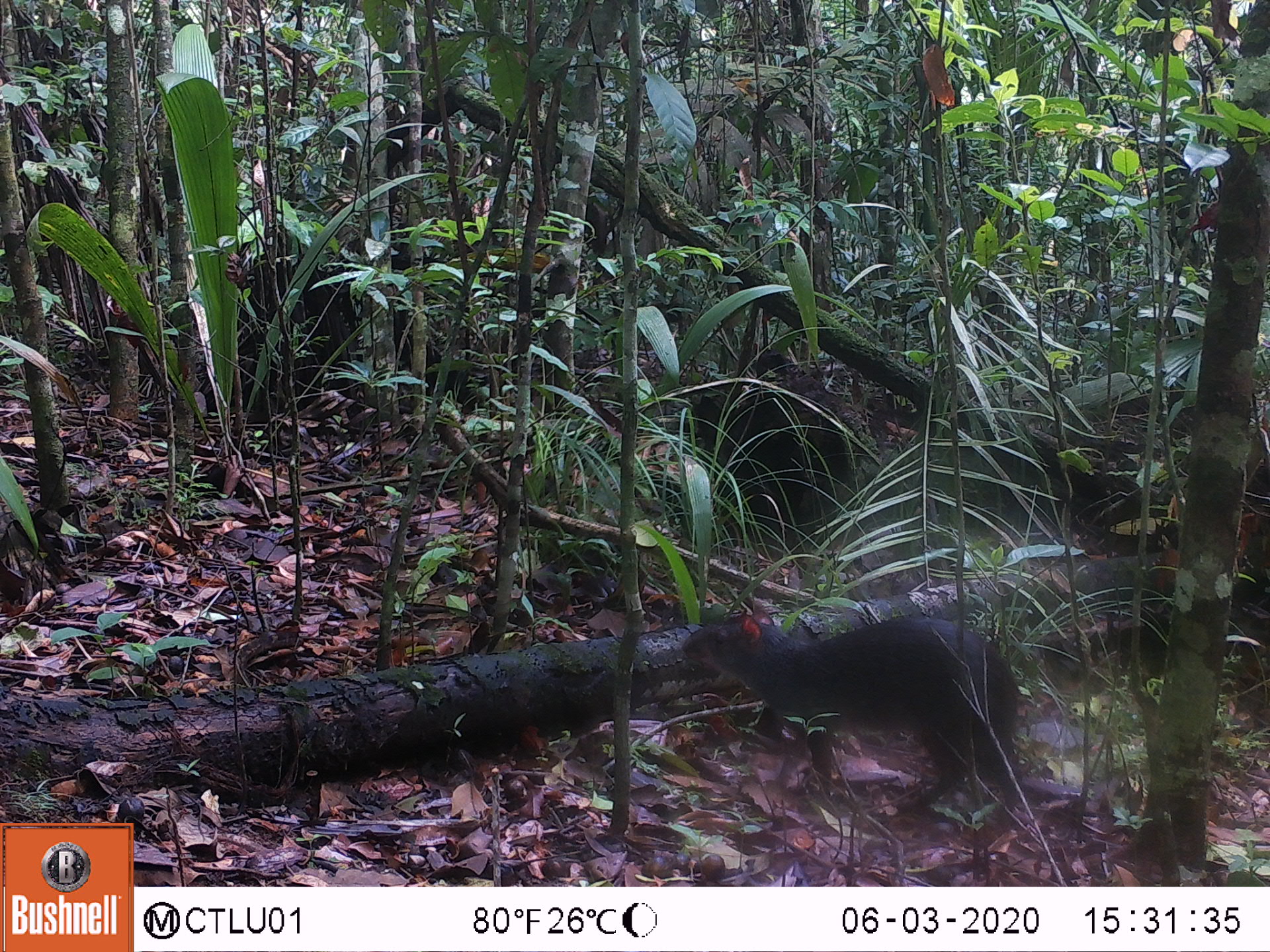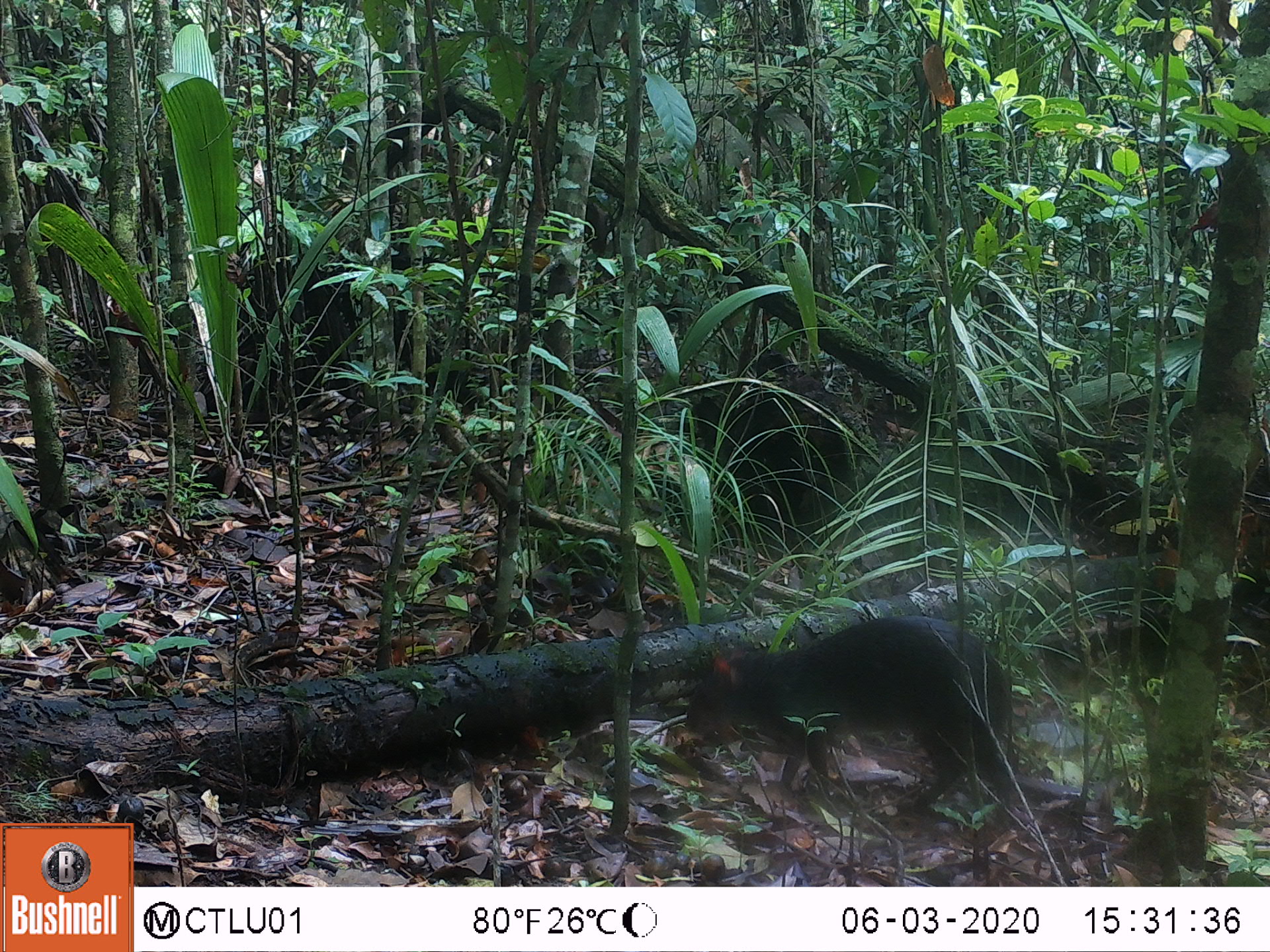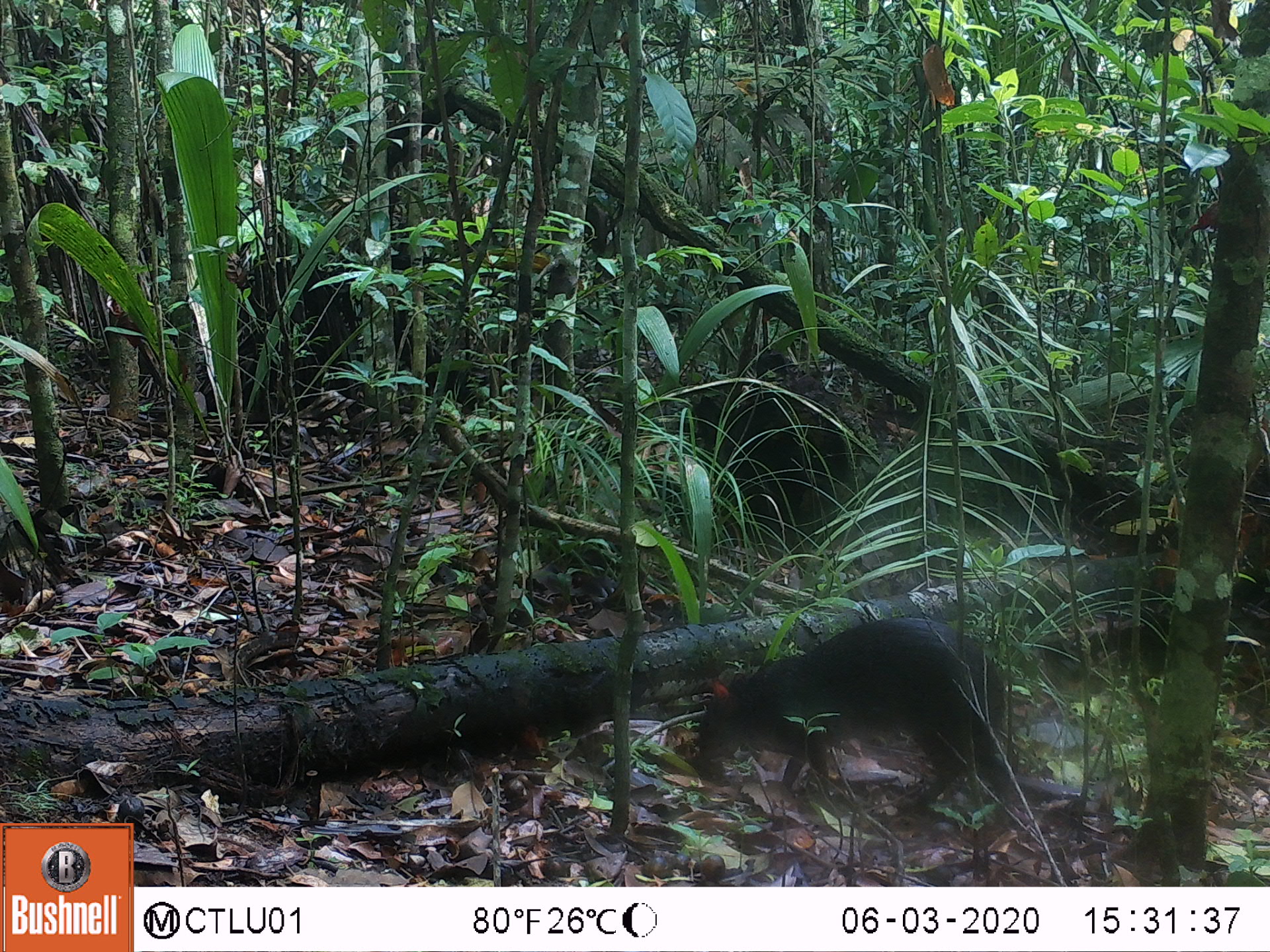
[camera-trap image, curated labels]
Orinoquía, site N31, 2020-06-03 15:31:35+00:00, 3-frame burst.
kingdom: Animalia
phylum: Chordata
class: Mammalia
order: Rodentia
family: Dasyproctidae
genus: Dasyprocta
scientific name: Dasyprocta fuliginosa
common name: black agouti